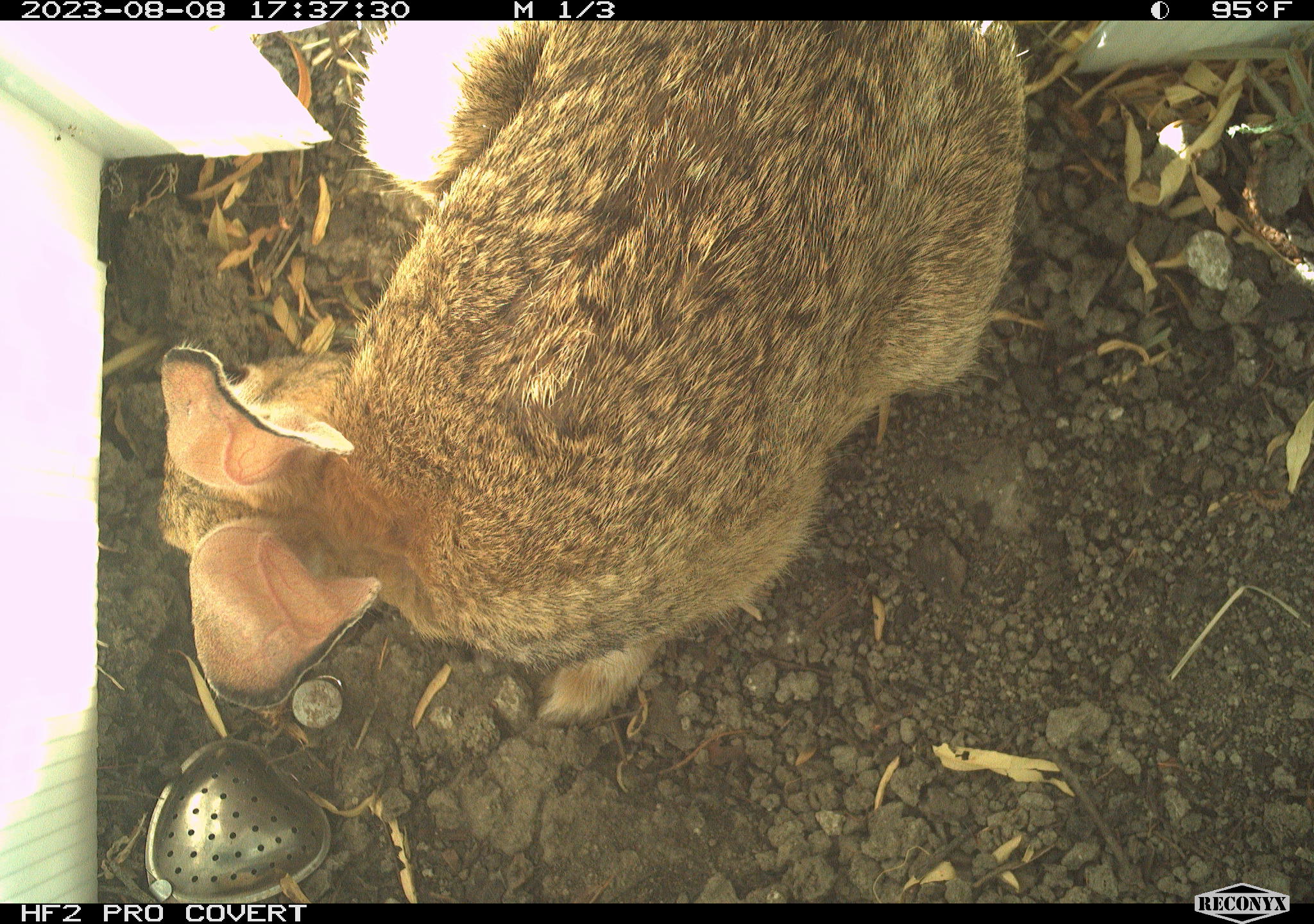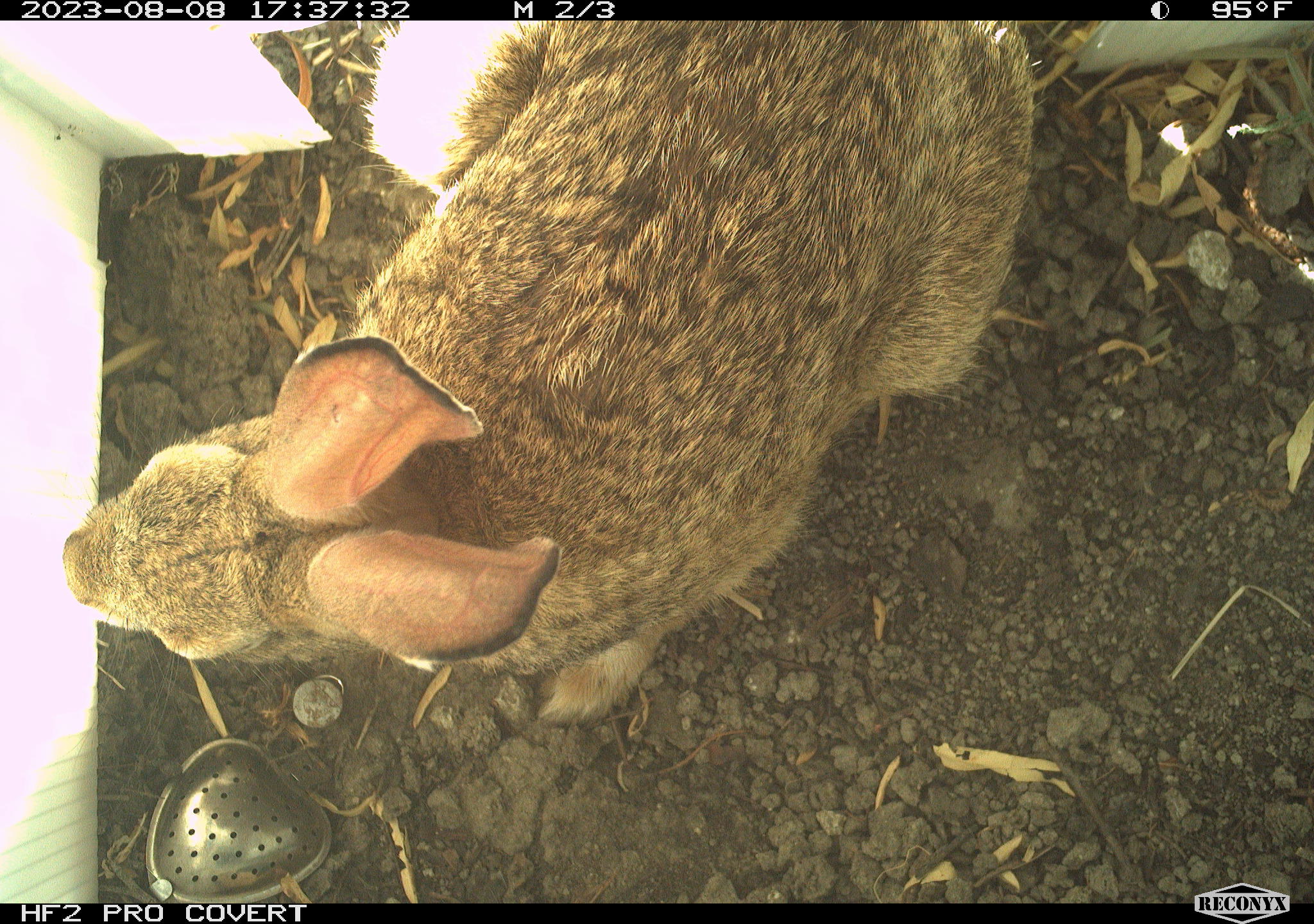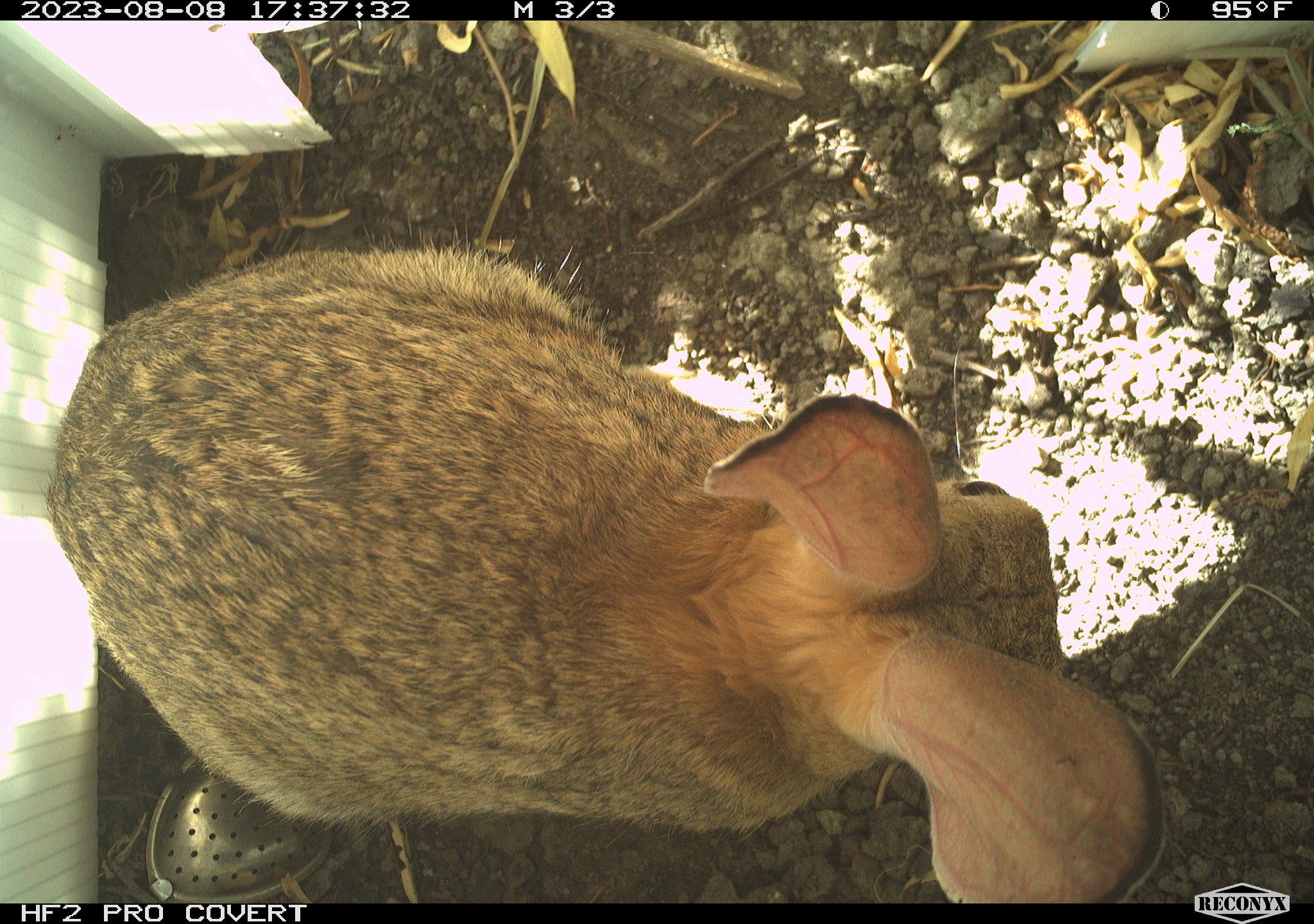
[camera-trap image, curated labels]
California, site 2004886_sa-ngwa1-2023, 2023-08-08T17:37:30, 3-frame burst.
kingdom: Animalia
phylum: Chordata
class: Mammalia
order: Lagomorpha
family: Leporidae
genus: Sylvilagus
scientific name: Sylvilagus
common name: cottontail rabbits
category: sylvilagus species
Sylvilagus species (cottontail rabbits) (Sylvilagus).